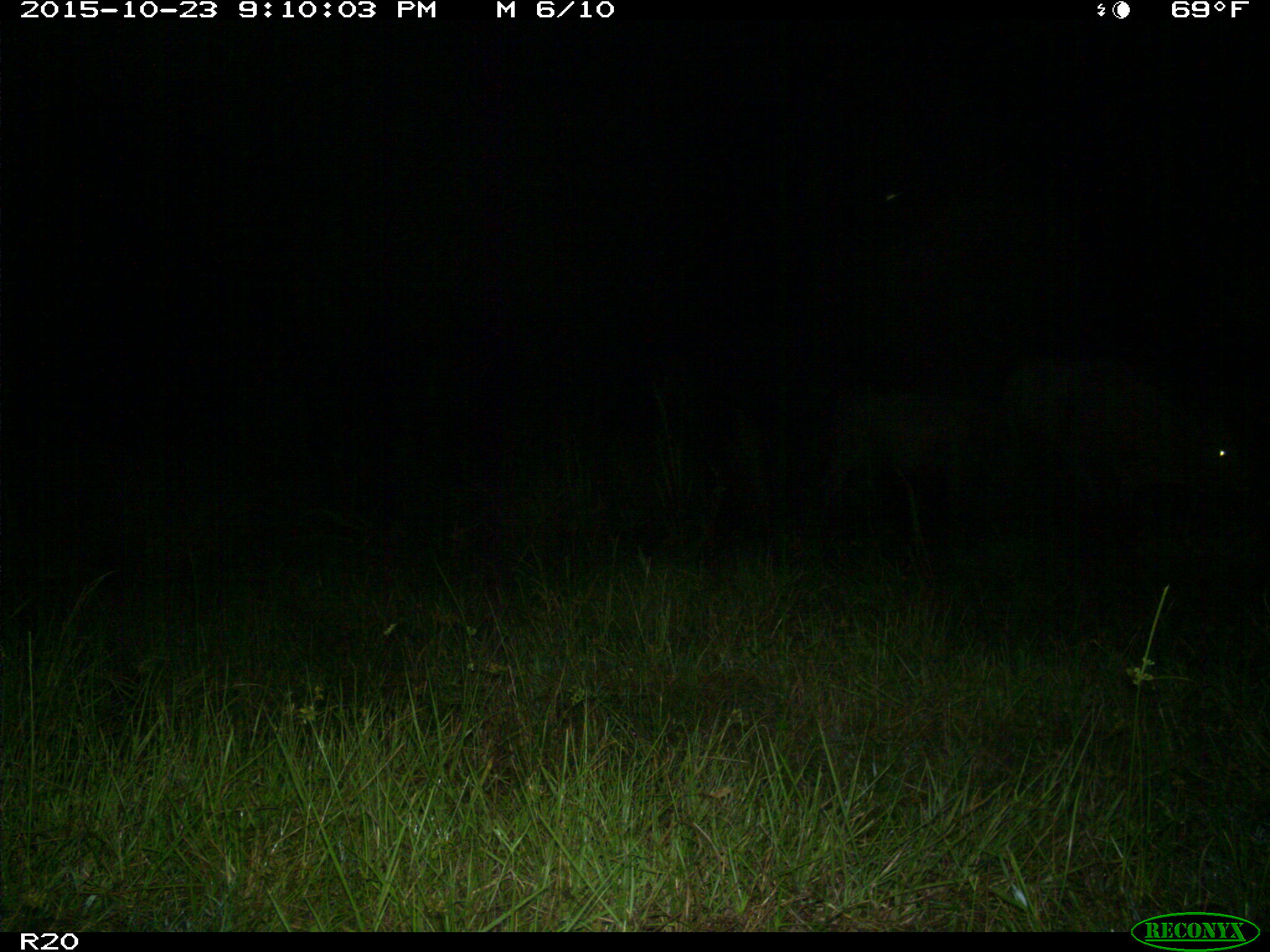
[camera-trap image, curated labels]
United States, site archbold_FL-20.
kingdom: Animalia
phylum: Chordata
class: Mammalia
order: Artiodactyla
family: Bovidae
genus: Bos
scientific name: Bos taurus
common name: domestic cow